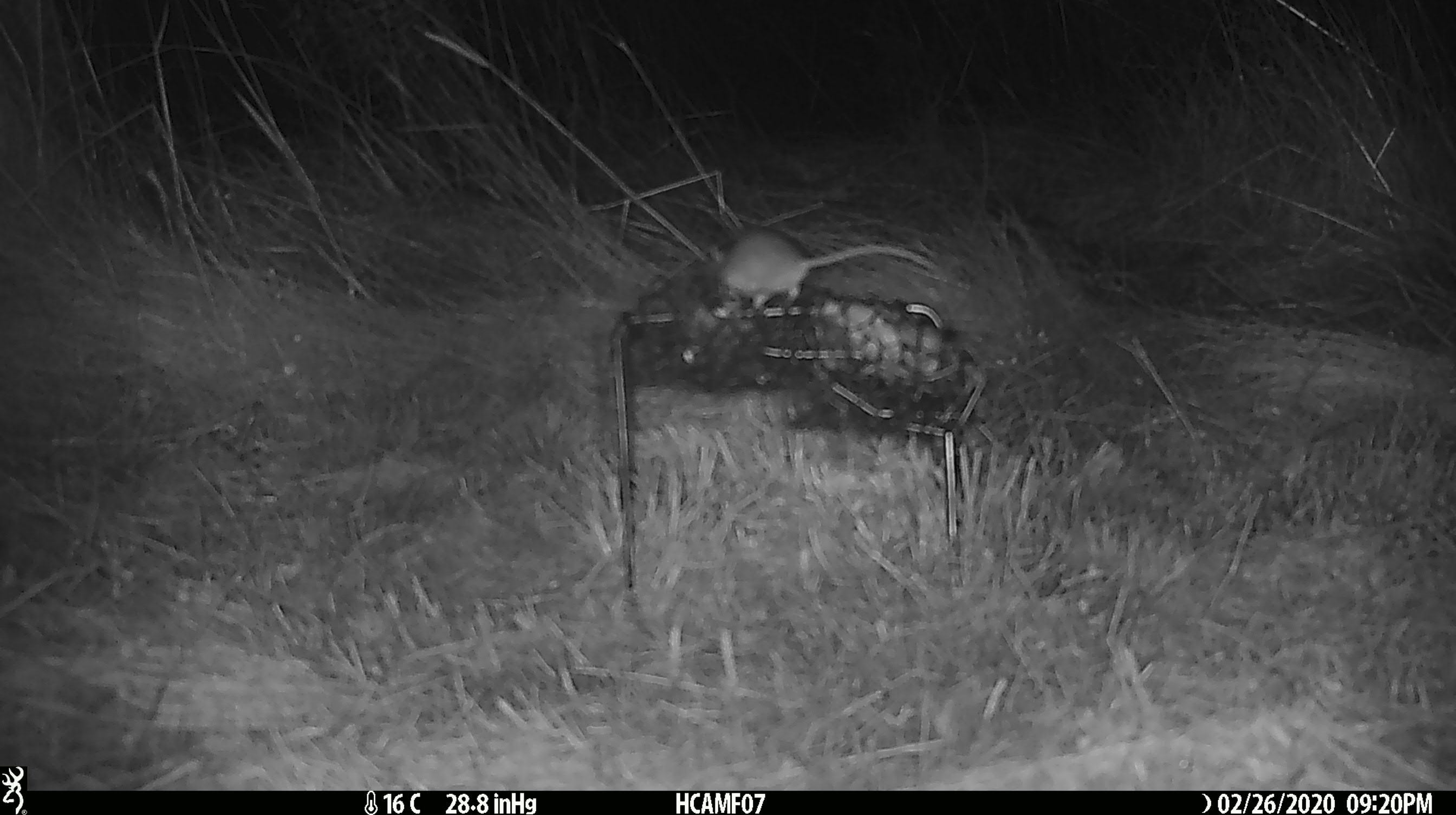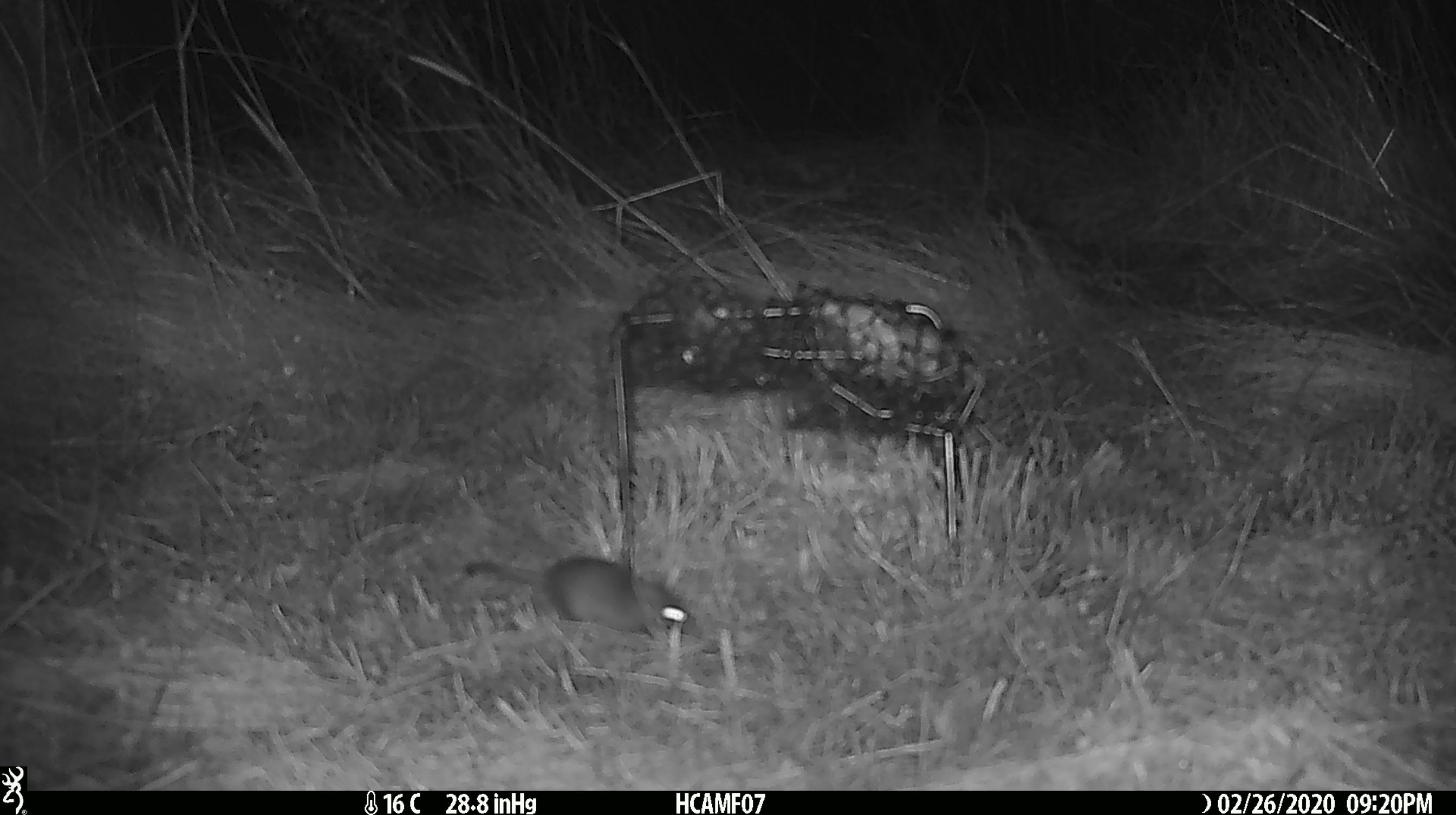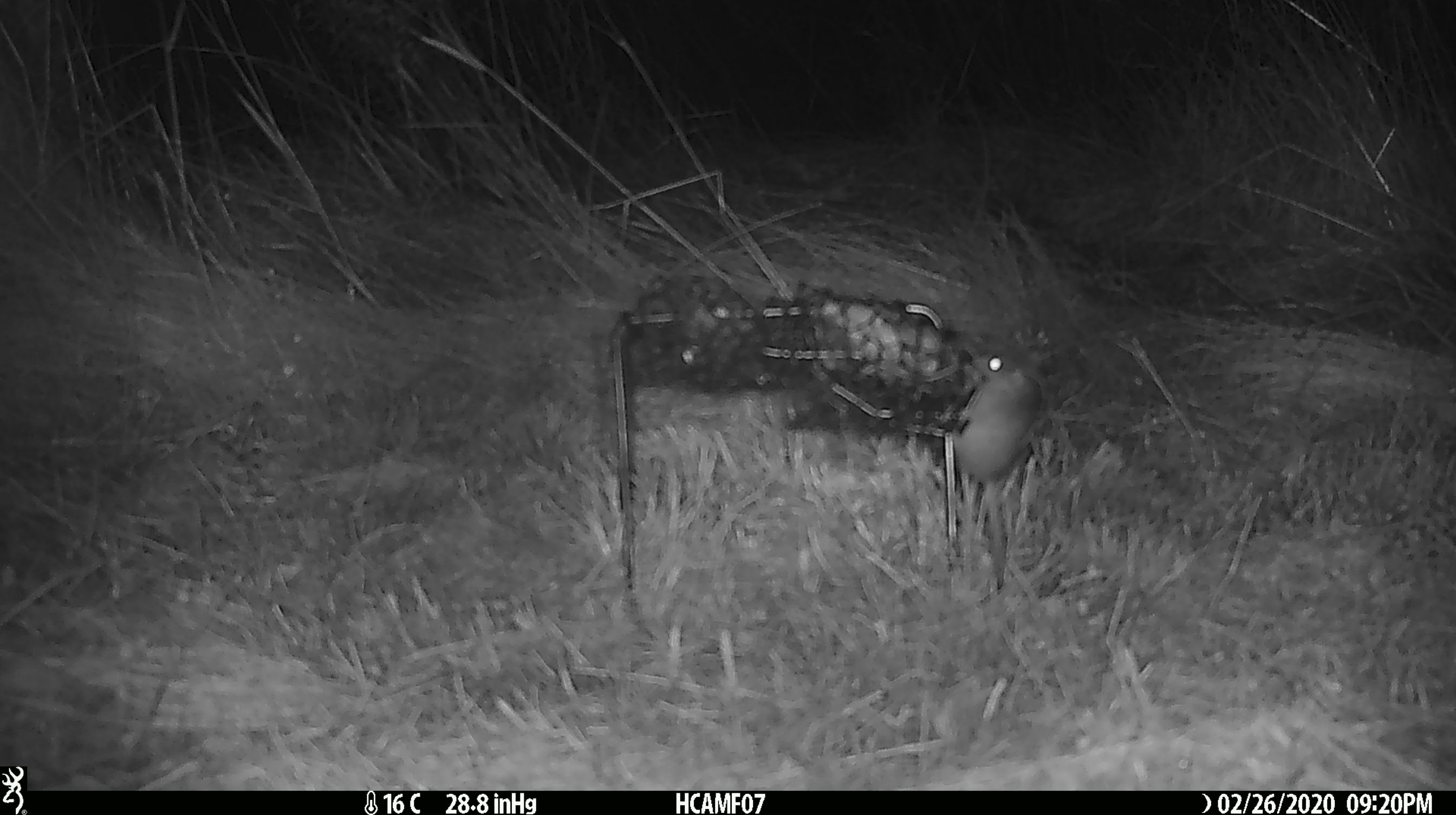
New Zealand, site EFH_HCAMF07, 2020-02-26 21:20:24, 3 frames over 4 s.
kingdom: Animalia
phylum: Chordata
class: Mammalia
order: Rodentia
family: Muridae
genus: Mus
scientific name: Mus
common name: mouse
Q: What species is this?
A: Mouse (Mus).